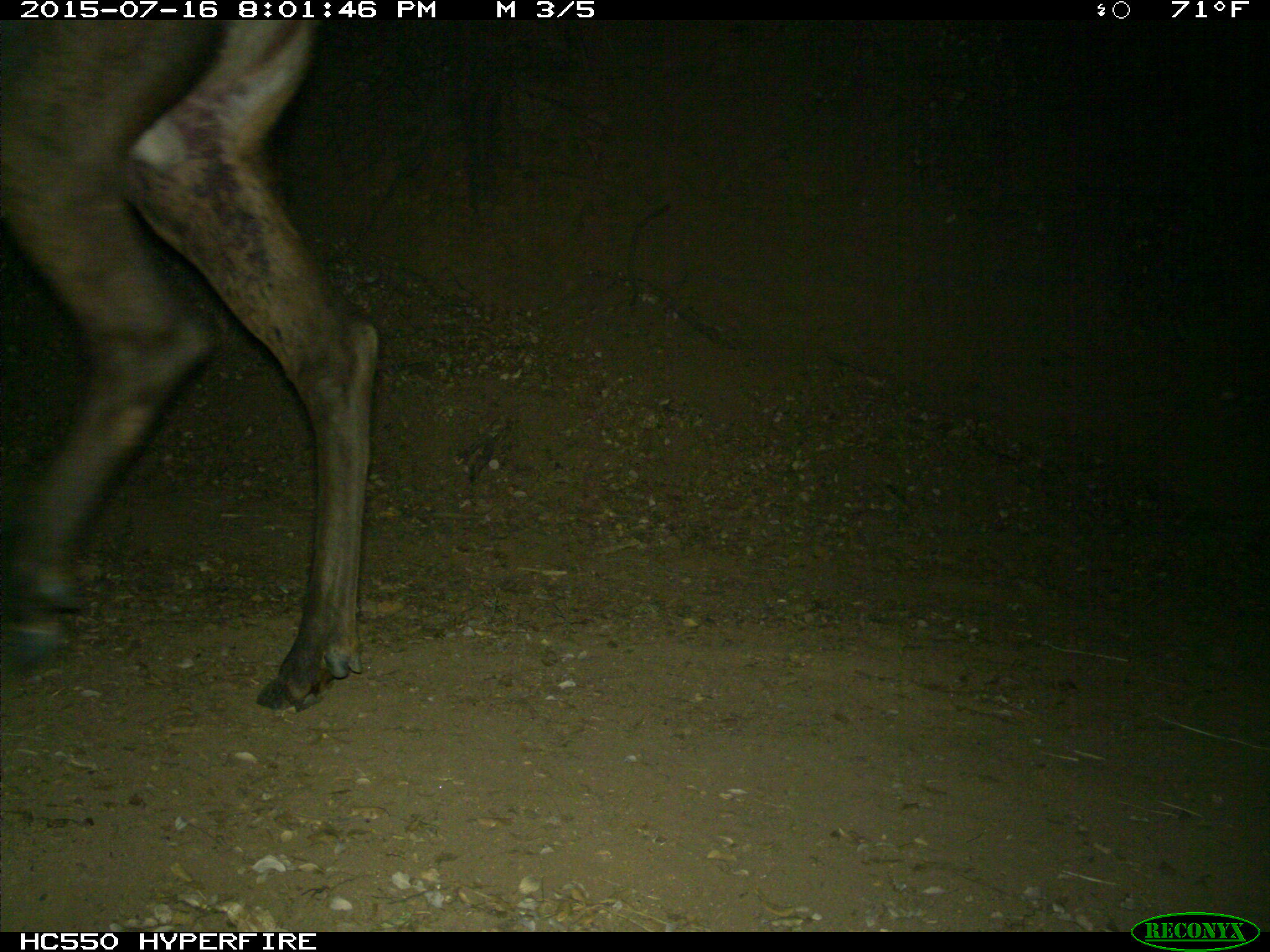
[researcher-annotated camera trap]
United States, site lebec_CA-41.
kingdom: Animalia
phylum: Chordata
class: Mammalia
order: Artiodactyla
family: Cervidae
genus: Cervus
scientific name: Cervus canadensis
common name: elk